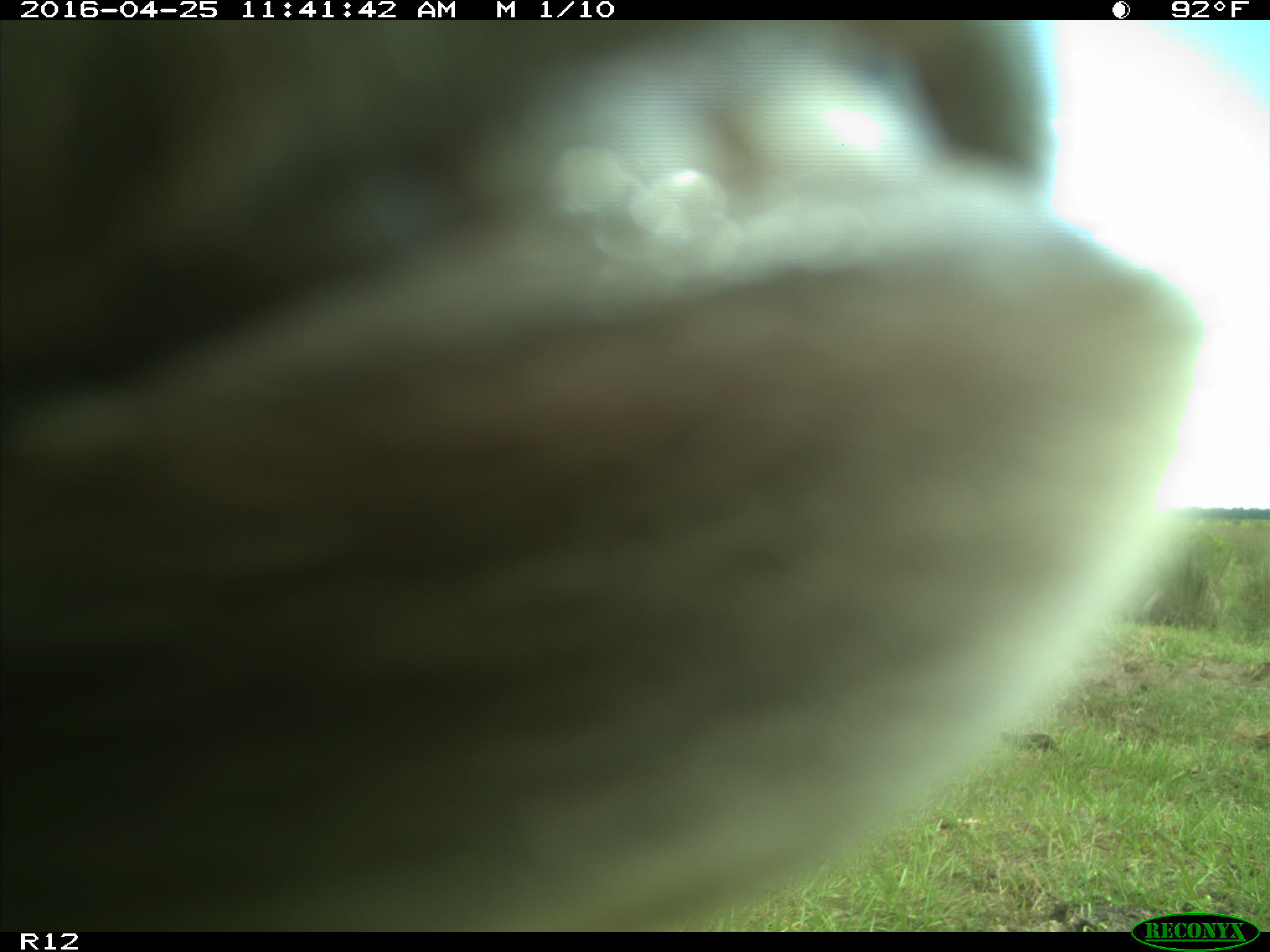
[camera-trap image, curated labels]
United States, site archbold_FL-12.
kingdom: Animalia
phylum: Chordata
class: Mammalia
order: Artiodactyla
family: Bovidae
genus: Bos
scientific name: Bos taurus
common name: domestic cow